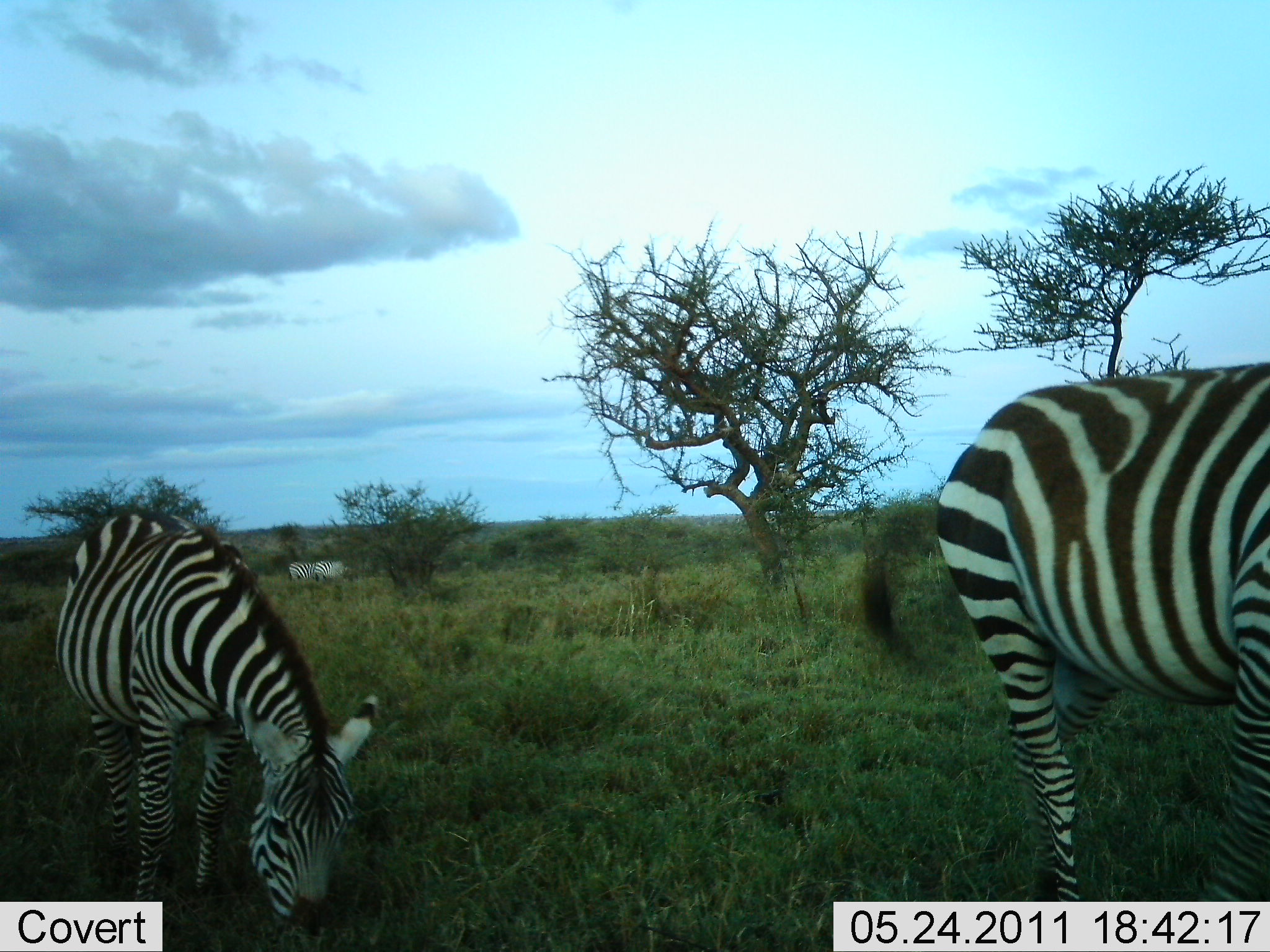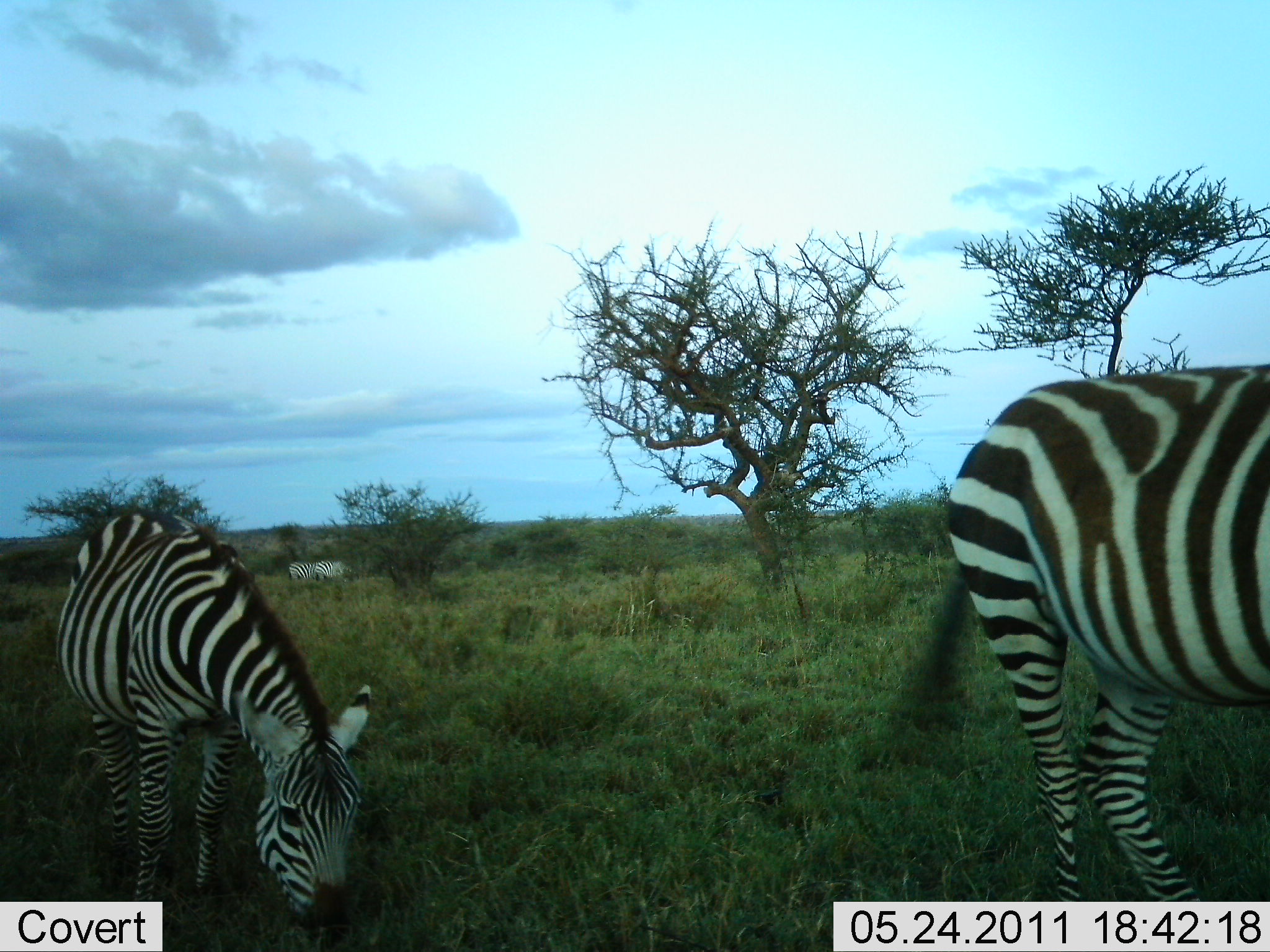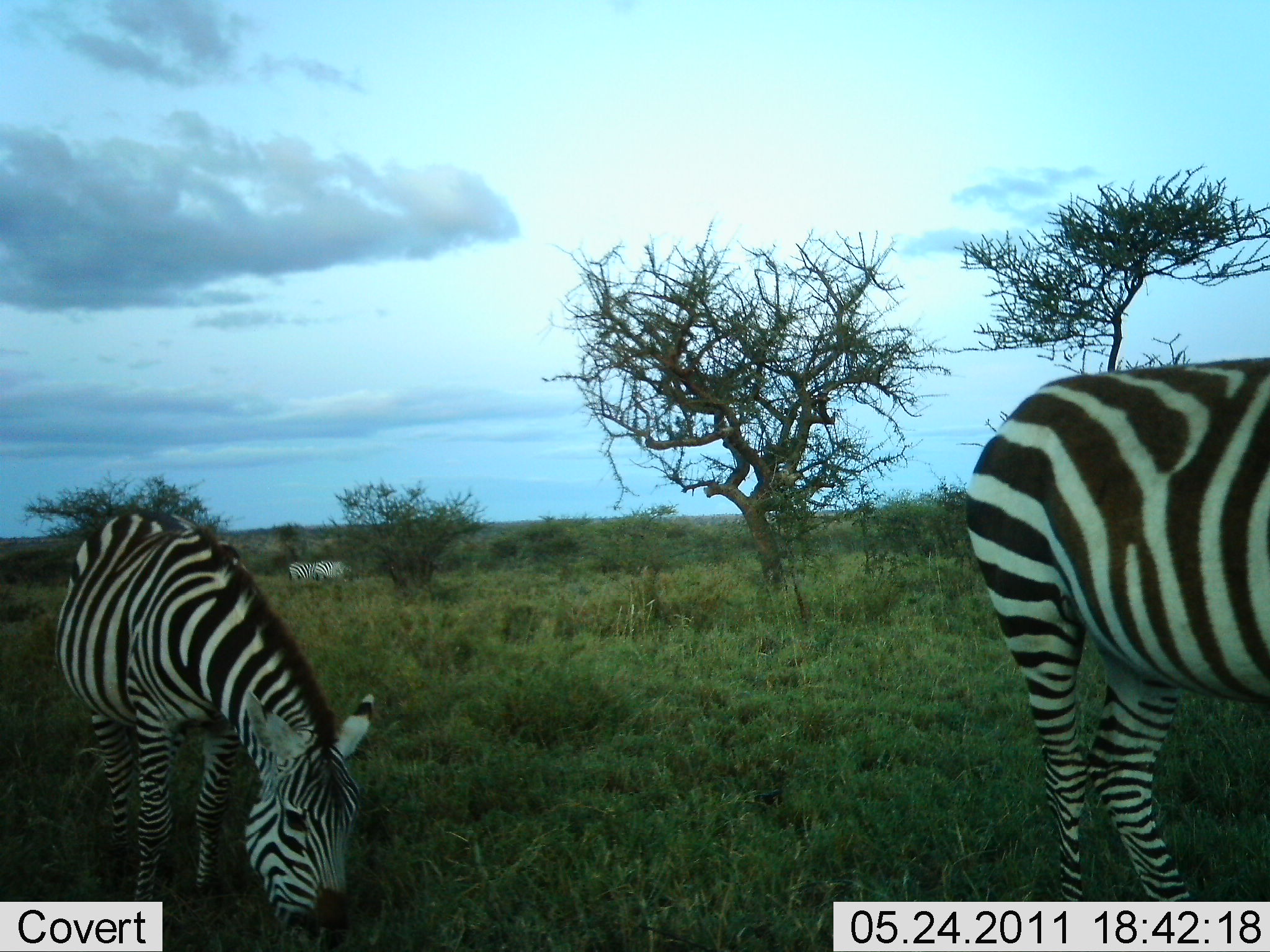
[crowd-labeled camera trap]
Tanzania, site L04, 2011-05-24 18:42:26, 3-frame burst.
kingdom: Animalia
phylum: Chordata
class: Mammalia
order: Perissodactyla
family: Equidae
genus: Equus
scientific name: Equus quagga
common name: plains zebra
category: zebra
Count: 4.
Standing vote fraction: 36%.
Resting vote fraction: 0%.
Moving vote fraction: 9%.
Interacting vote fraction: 0%.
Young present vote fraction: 9%.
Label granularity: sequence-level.